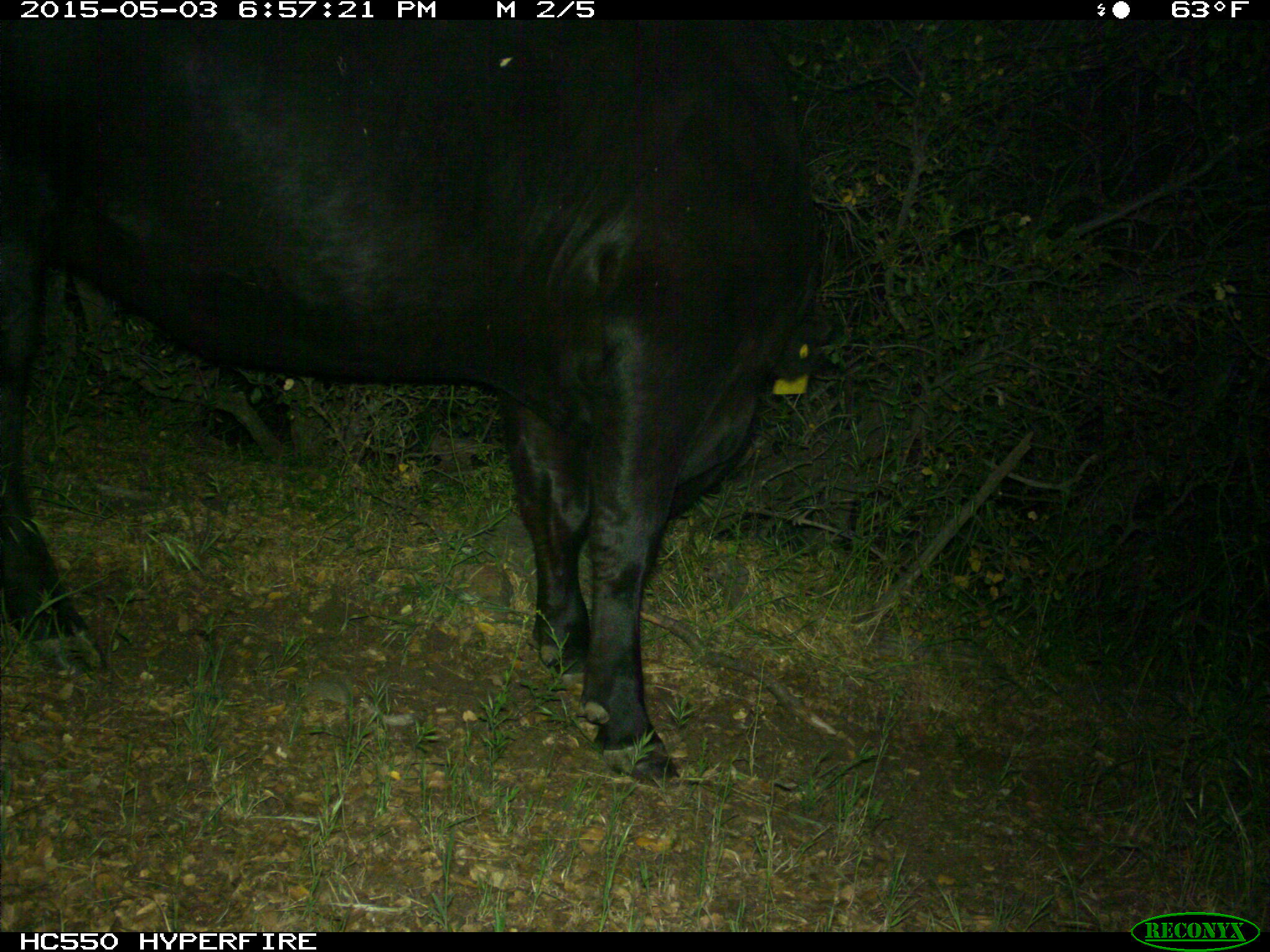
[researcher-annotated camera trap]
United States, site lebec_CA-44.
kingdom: Animalia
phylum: Chordata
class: Mammalia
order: Artiodactyla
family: Bovidae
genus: Bos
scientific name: Bos taurus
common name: domestic cow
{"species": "Bos taurus (domestic cow)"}